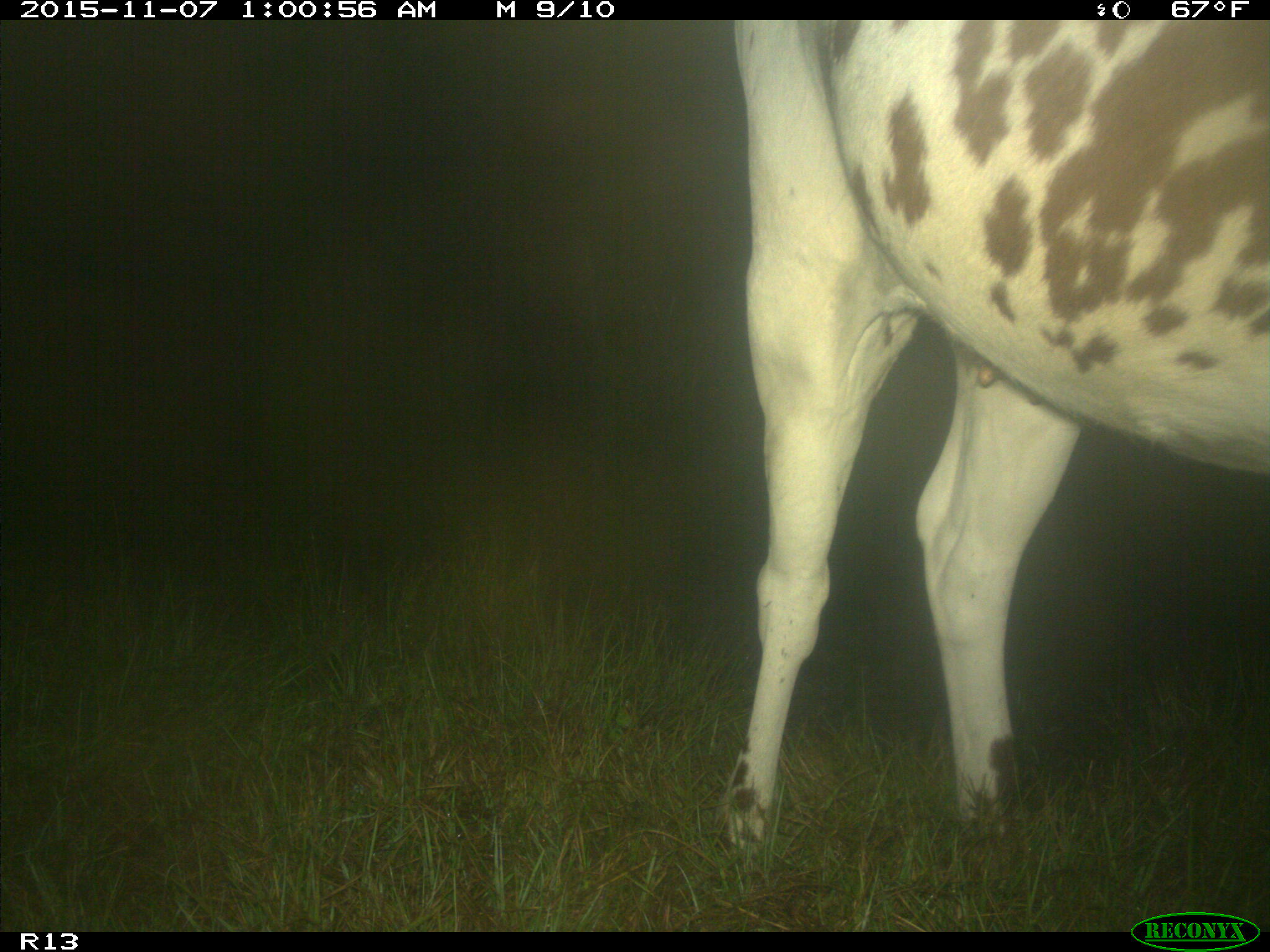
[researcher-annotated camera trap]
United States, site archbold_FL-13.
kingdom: Animalia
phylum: Chordata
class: Mammalia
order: Artiodactyla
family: Bovidae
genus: Bos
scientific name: Bos taurus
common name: domestic cow